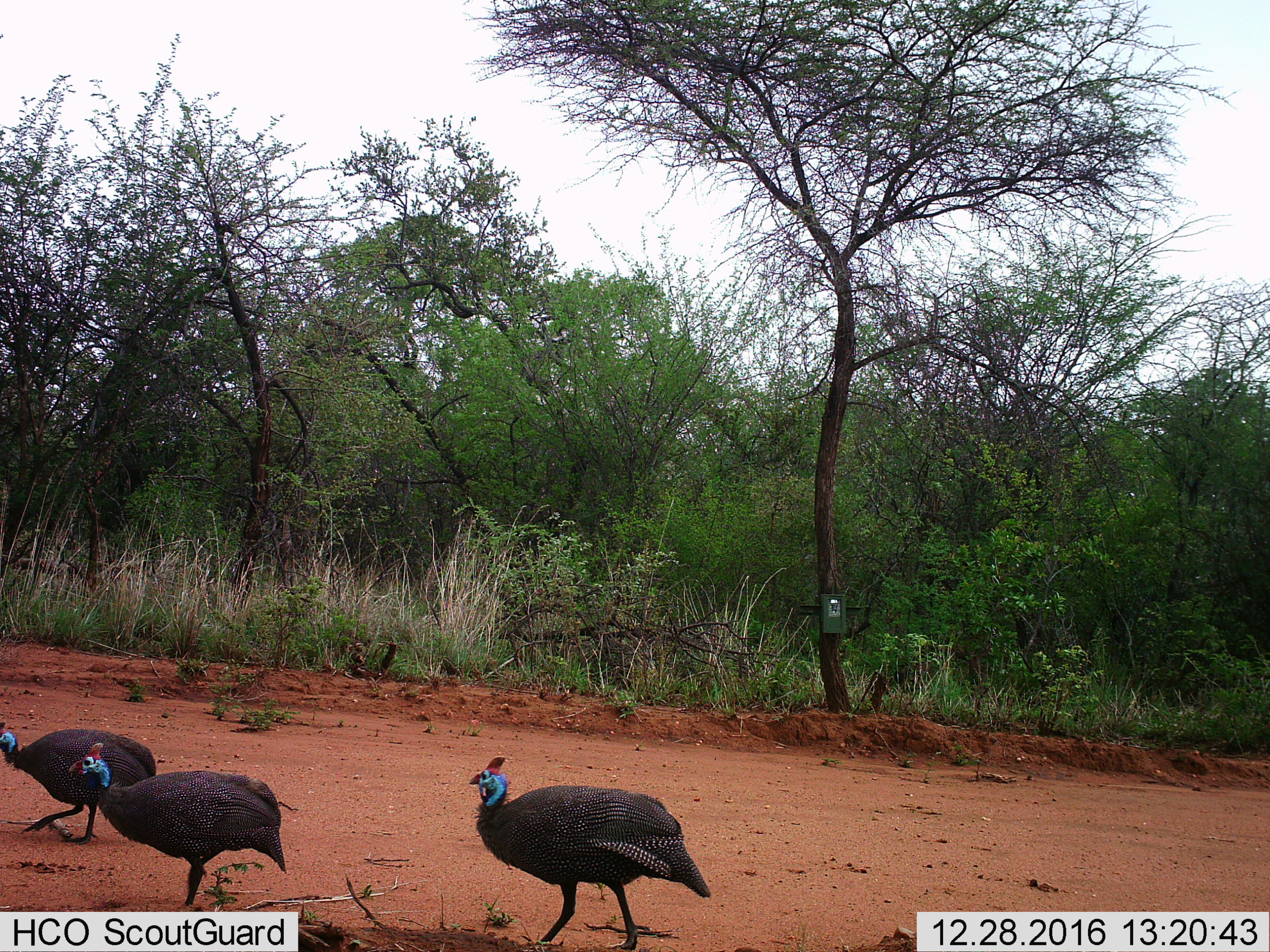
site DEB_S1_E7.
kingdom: Animalia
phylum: Chordata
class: Aves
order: Galliformes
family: Numididae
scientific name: Numididae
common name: guineafowl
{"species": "guineafowl (Numididae)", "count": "3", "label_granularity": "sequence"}